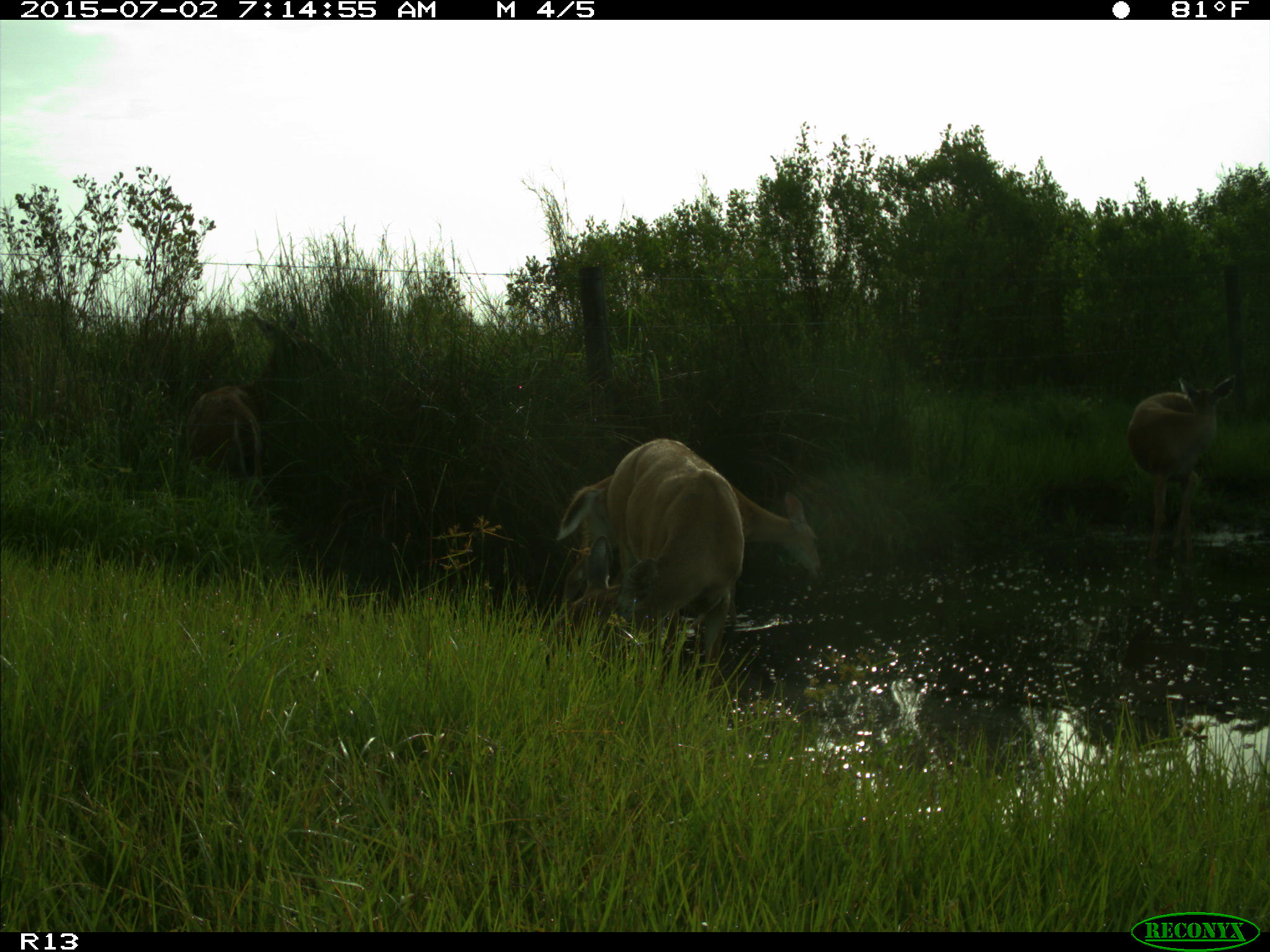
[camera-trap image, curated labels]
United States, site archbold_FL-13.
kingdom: Animalia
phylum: Chordata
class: Mammalia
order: Artiodactyla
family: Cervidae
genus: Odocoileus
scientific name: Odocoileus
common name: deer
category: unidentified deer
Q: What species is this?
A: Unidentified deer (deer) (Odocoileus).